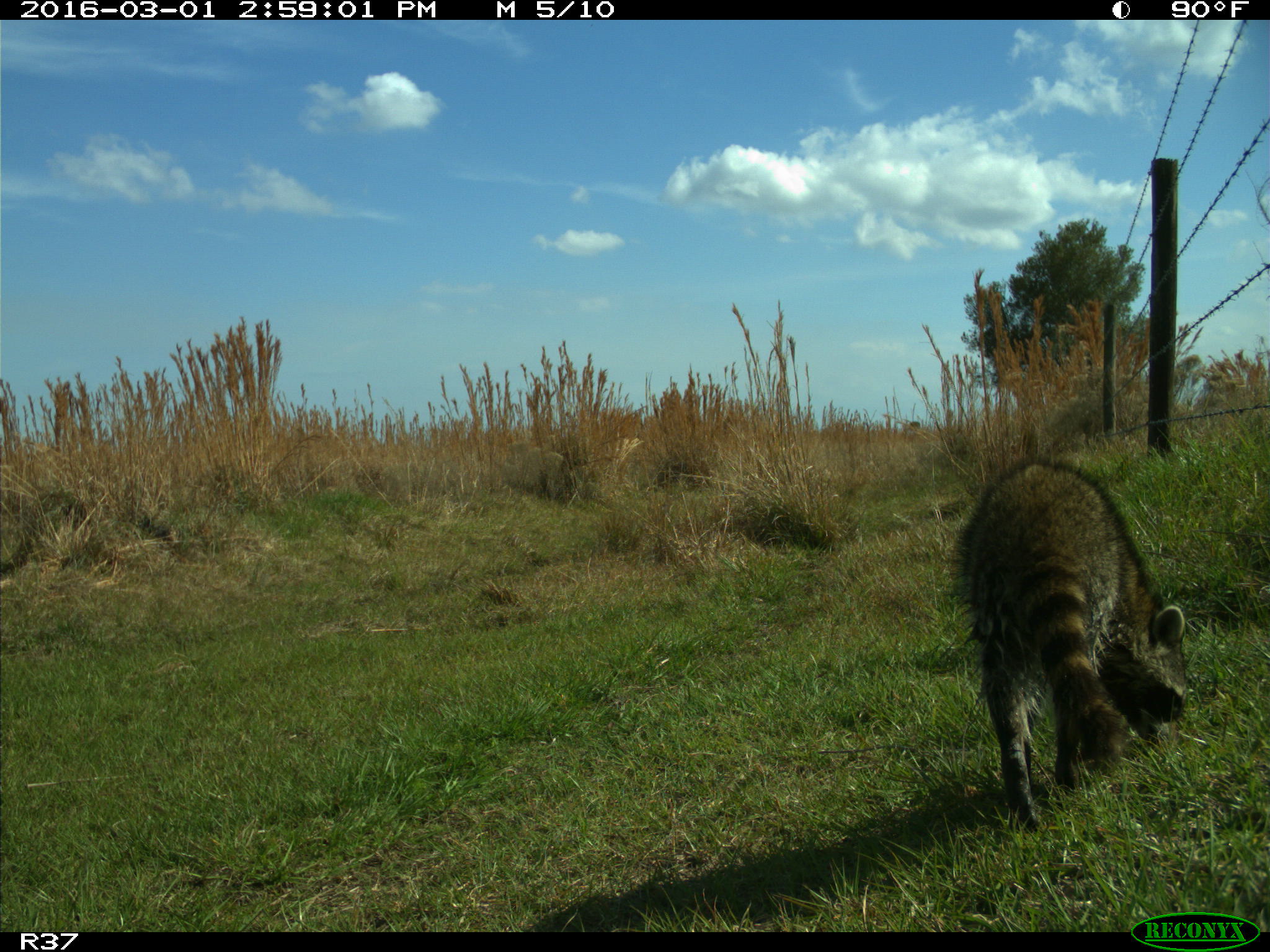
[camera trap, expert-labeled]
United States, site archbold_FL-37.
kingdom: Animalia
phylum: Chordata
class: Mammalia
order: Carnivora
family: Procyonidae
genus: Procyon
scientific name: Procyon lotor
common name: common raccoon